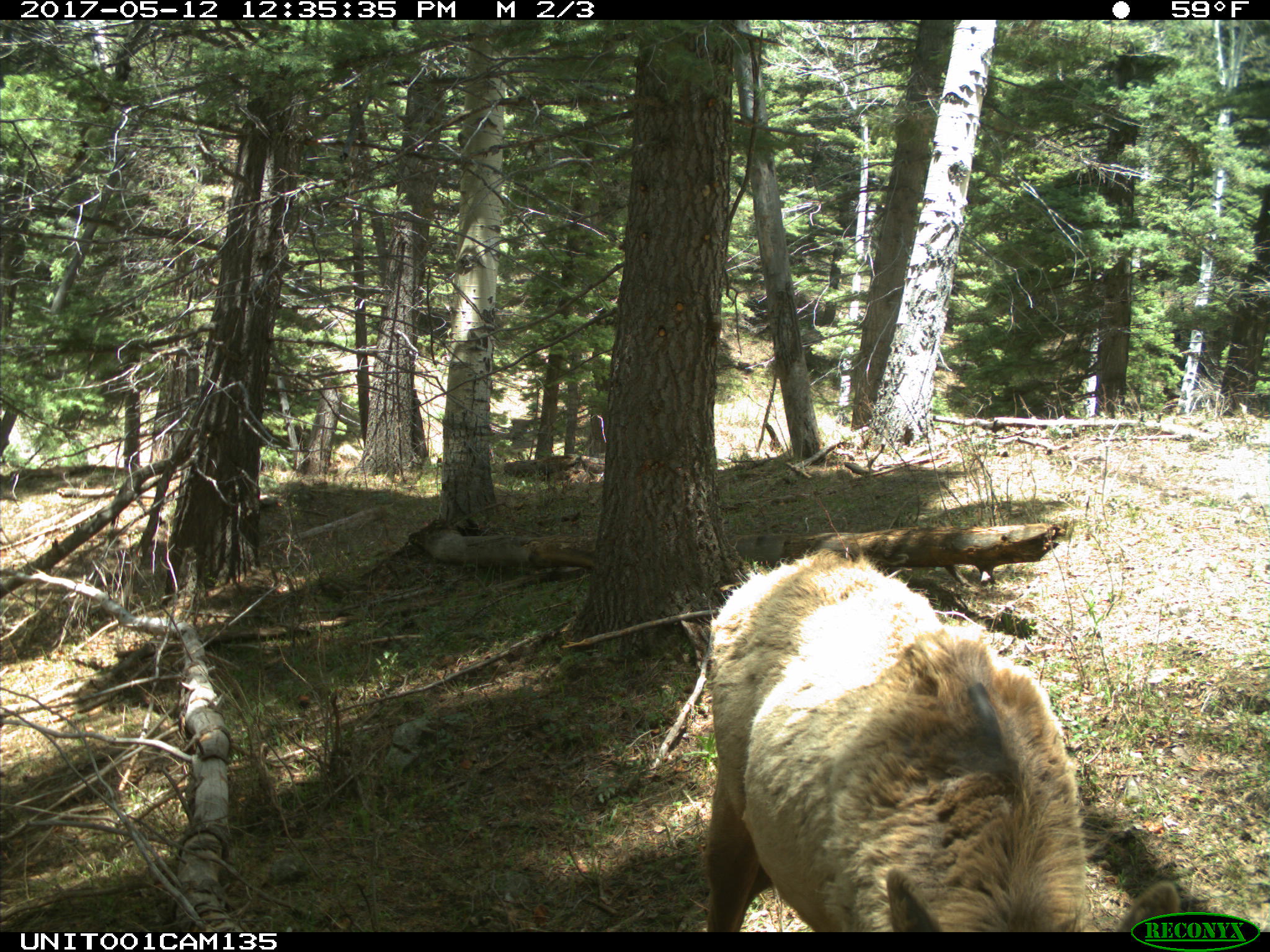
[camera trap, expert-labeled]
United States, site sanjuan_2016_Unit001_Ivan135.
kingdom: Animalia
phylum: Chordata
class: Mammalia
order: Artiodactyla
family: Cervidae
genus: Cervus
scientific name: Cervus elaphus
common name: red deer